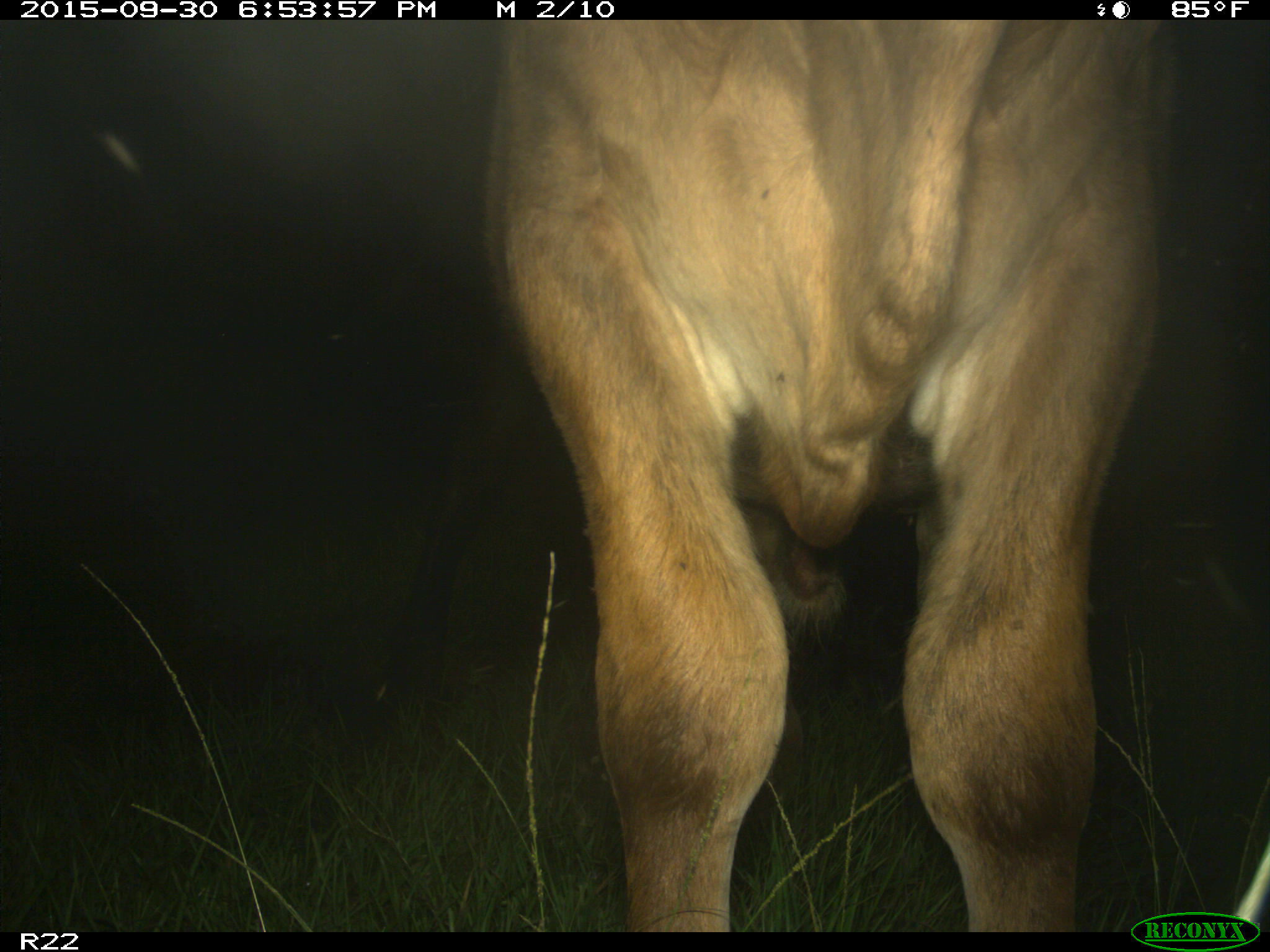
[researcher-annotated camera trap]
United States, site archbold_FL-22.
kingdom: Animalia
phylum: Chordata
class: Mammalia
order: Artiodactyla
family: Bovidae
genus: Bos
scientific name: Bos taurus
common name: domestic cow